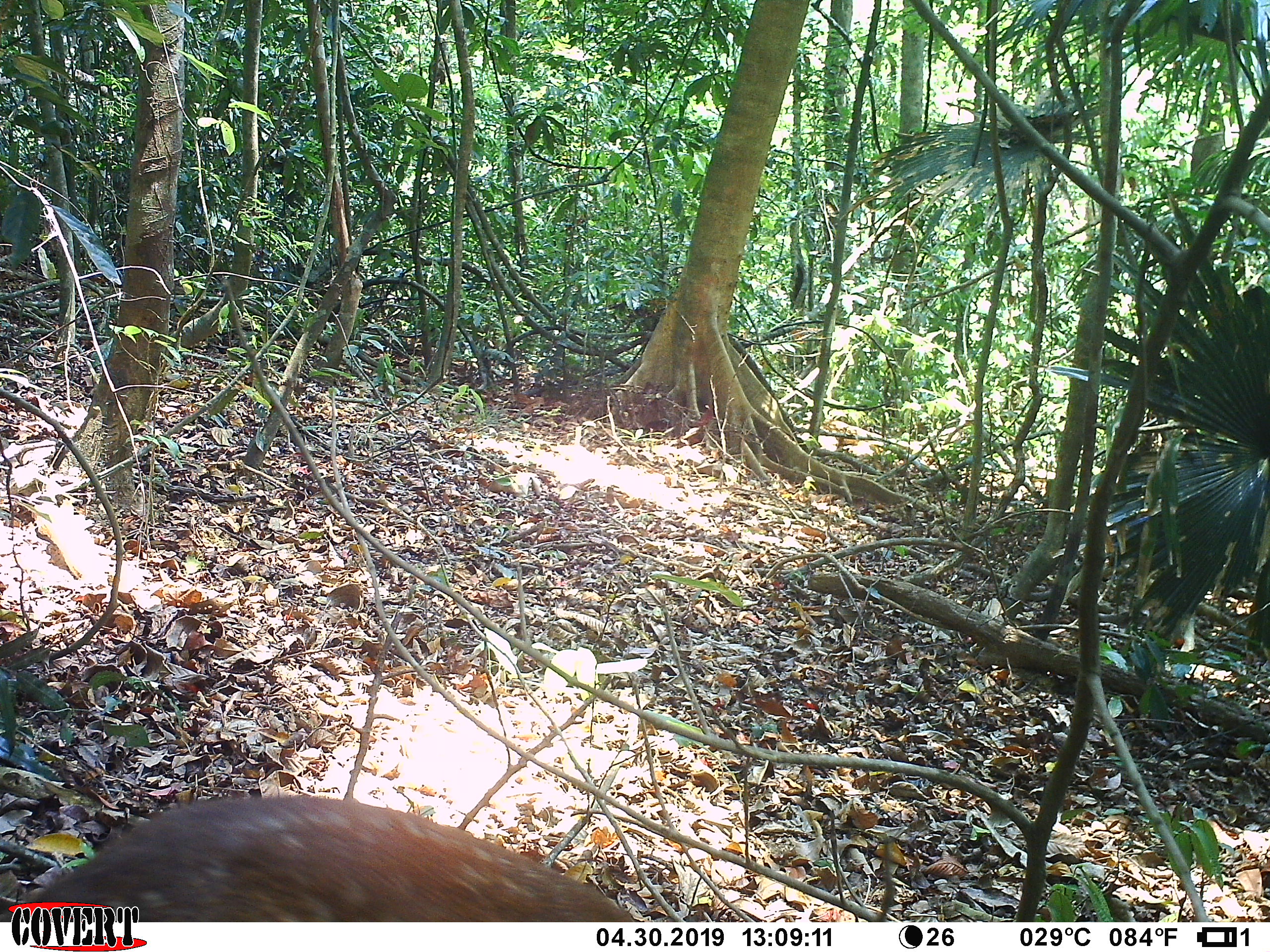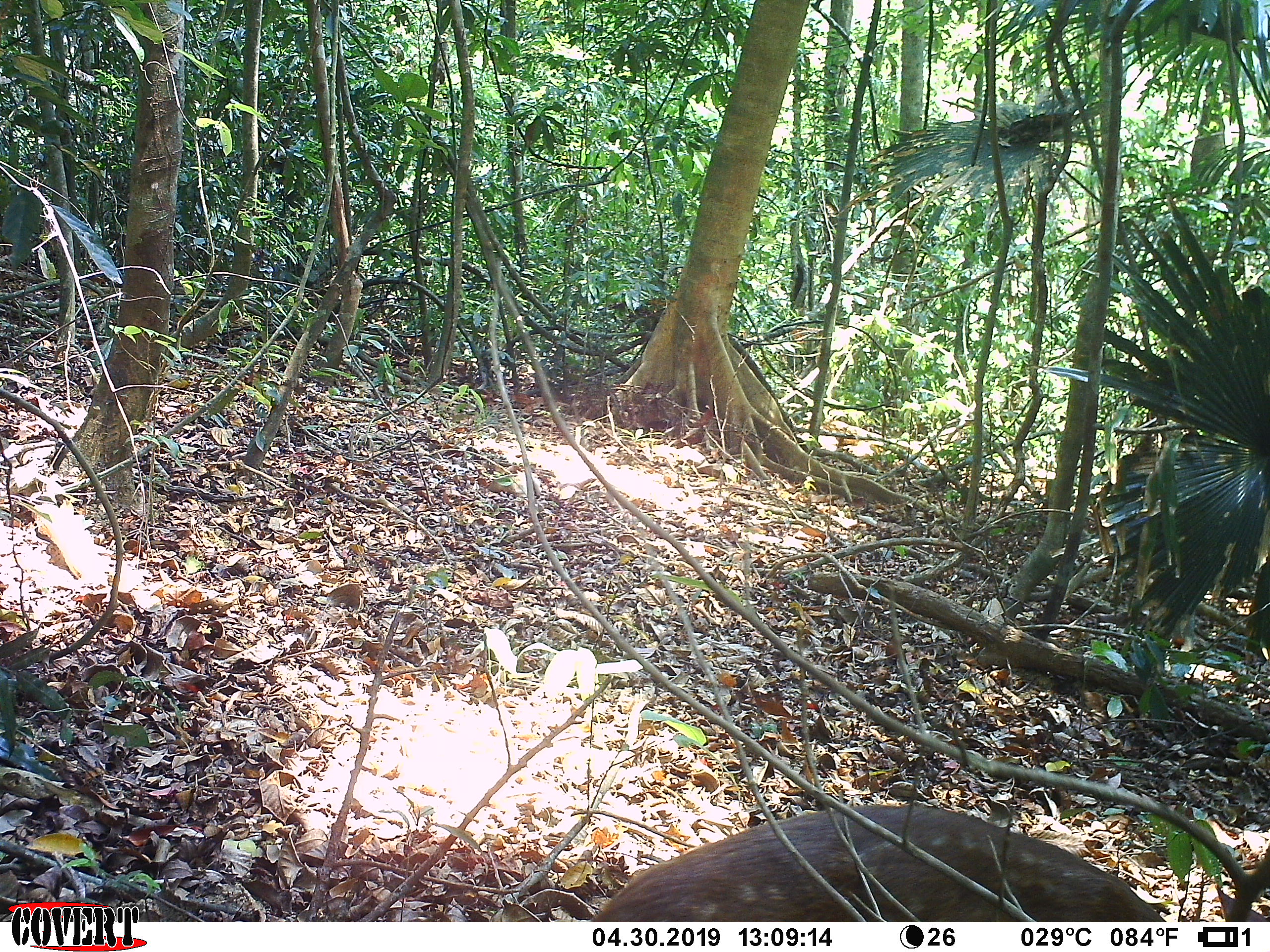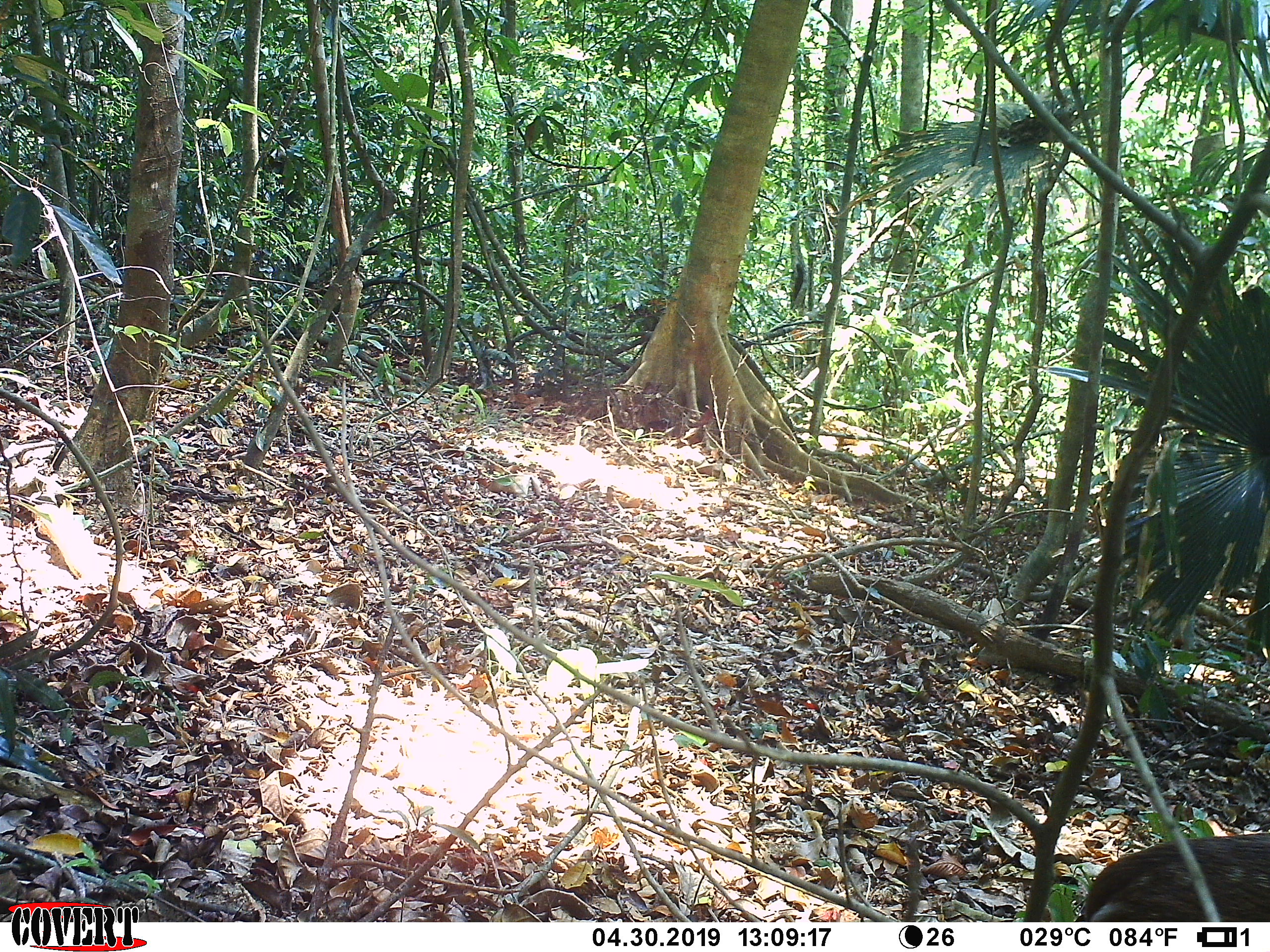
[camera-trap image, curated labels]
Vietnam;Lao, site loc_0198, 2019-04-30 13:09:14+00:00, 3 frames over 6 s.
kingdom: Animalia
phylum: Chordata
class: Mammalia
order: Artiodactyla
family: Cervidae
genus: Muntiacus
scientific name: Muntiacus vuquangensis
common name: large-antlered muntjac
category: large antlered muntjac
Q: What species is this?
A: Large antlered muntjac (large-antlered muntjac) (Muntiacus vuquangensis).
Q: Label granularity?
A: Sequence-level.